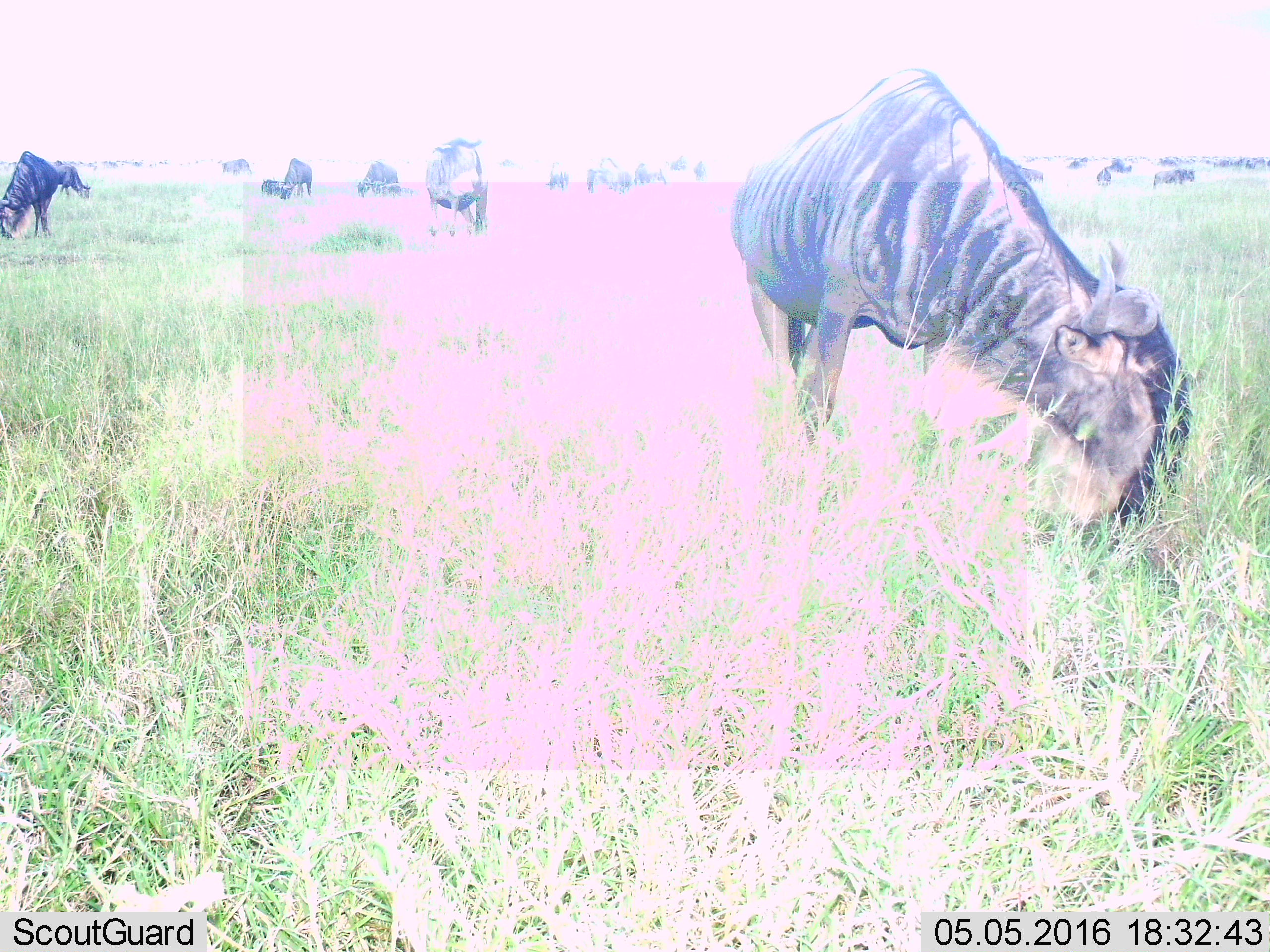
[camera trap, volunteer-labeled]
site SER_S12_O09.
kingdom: Animalia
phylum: Chordata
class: Mammalia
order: Artiodactyla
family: Bovidae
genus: Connochaetes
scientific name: Connochaetes taurinus taurinus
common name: blue wildebeest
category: wildebeestblue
Wildebeestblue (blue wildebeest) (Connochaetes taurinus taurinus), count 11-50. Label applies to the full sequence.